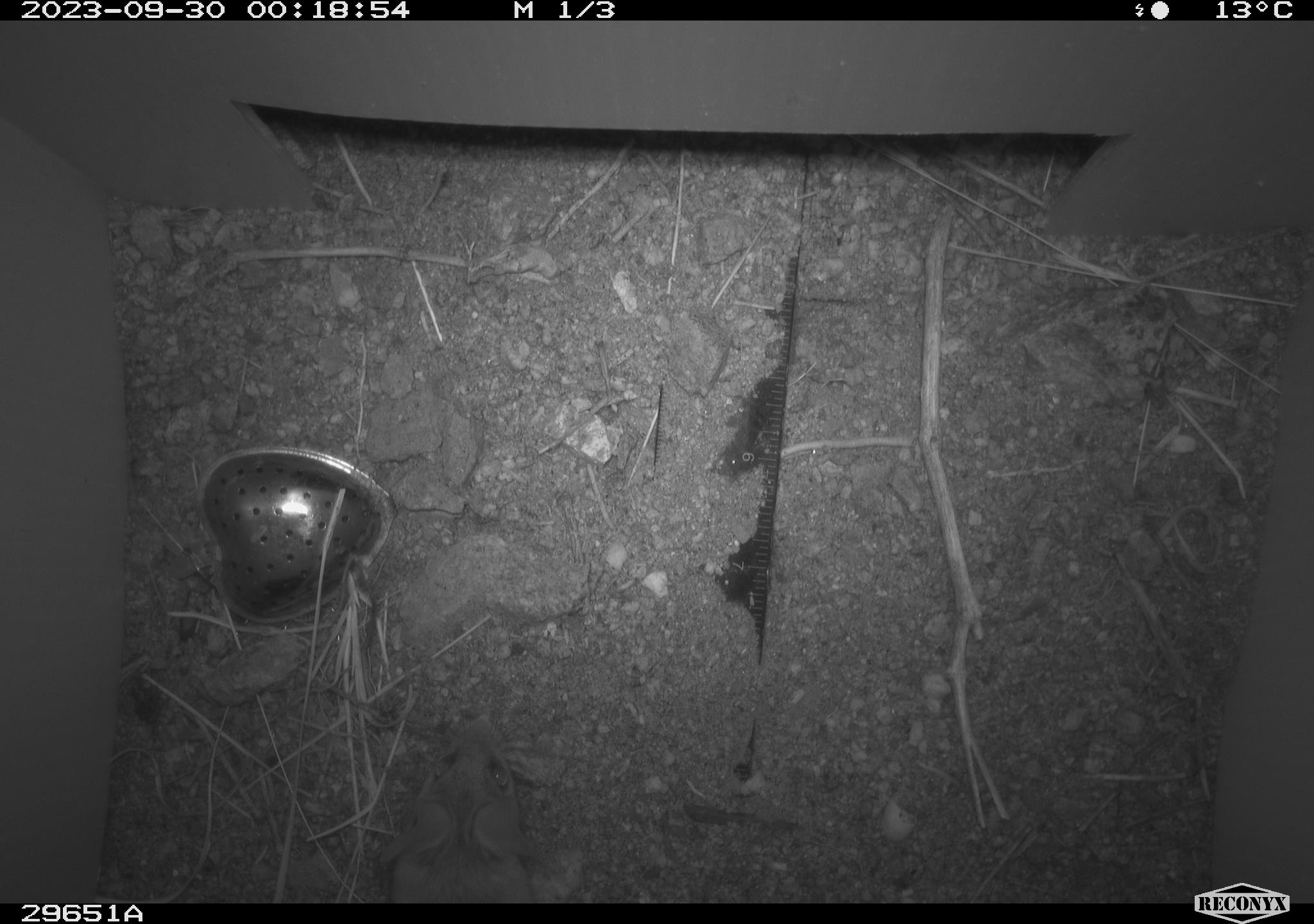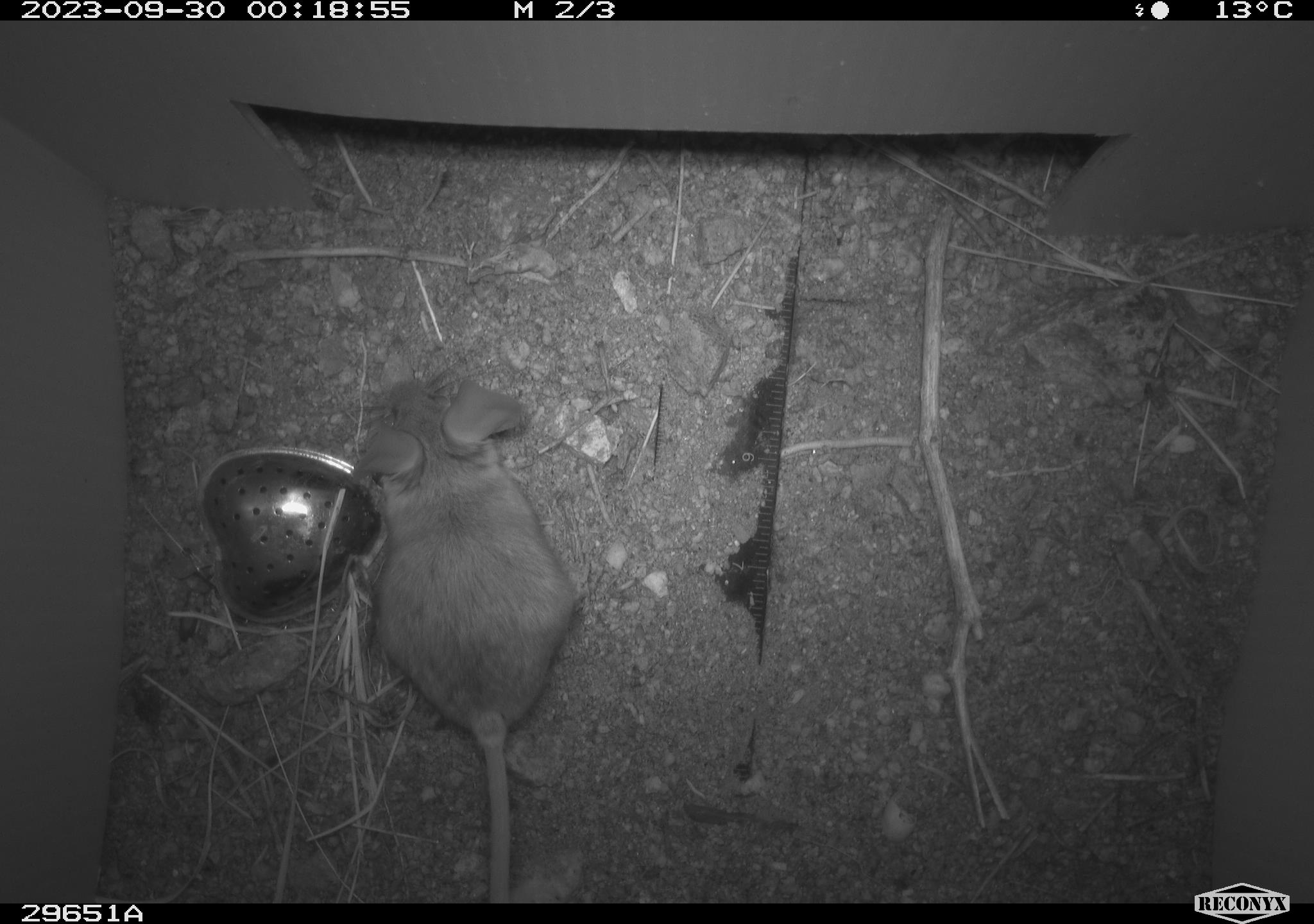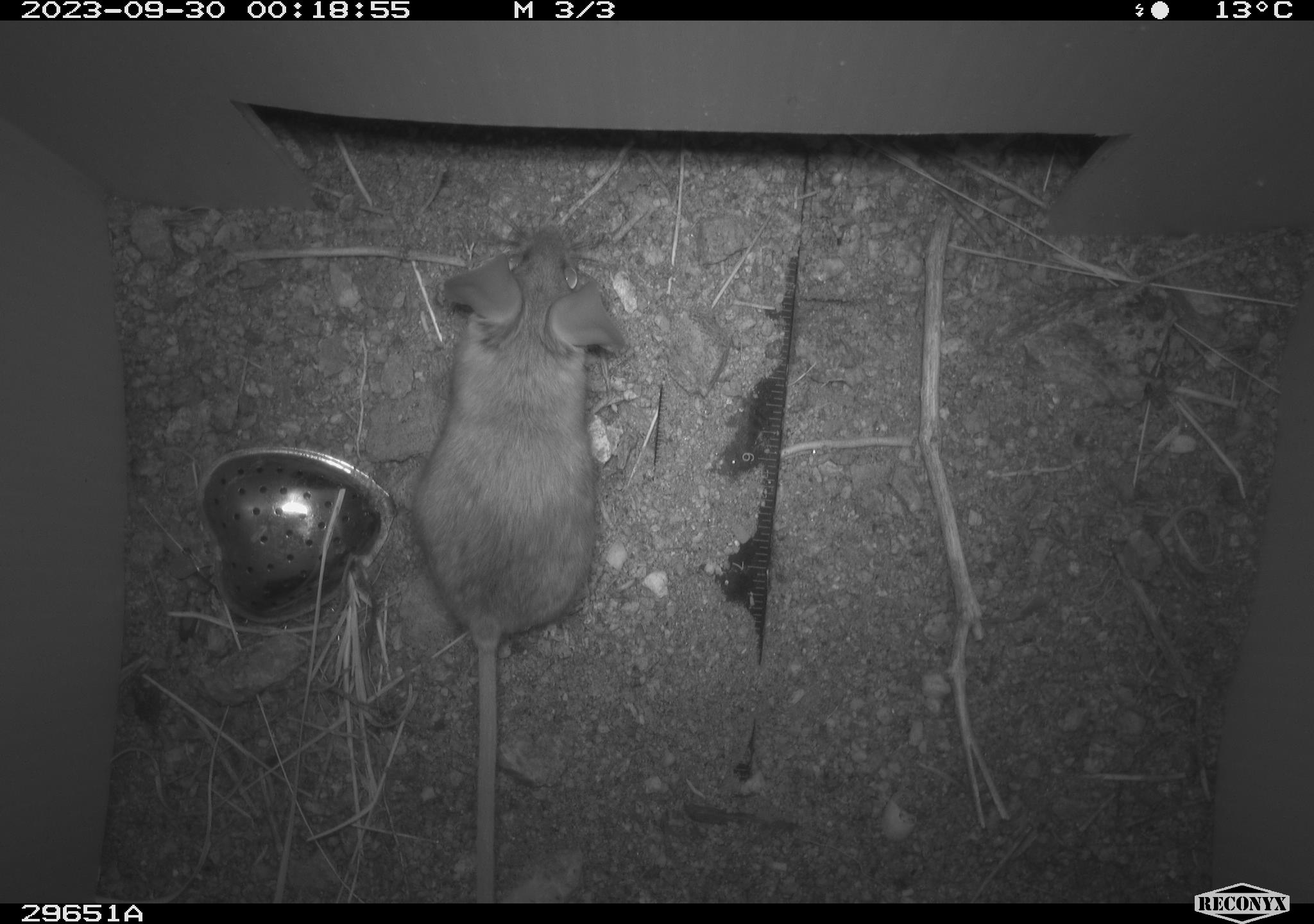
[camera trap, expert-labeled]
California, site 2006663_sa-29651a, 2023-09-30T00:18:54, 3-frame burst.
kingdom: Animalia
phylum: Chordata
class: Mammalia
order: Rodentia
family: Cricetidae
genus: Peromyscus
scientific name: Peromyscus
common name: deer mice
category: peromyscus species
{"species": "peromyscus species (deer mice) (Peromyscus)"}